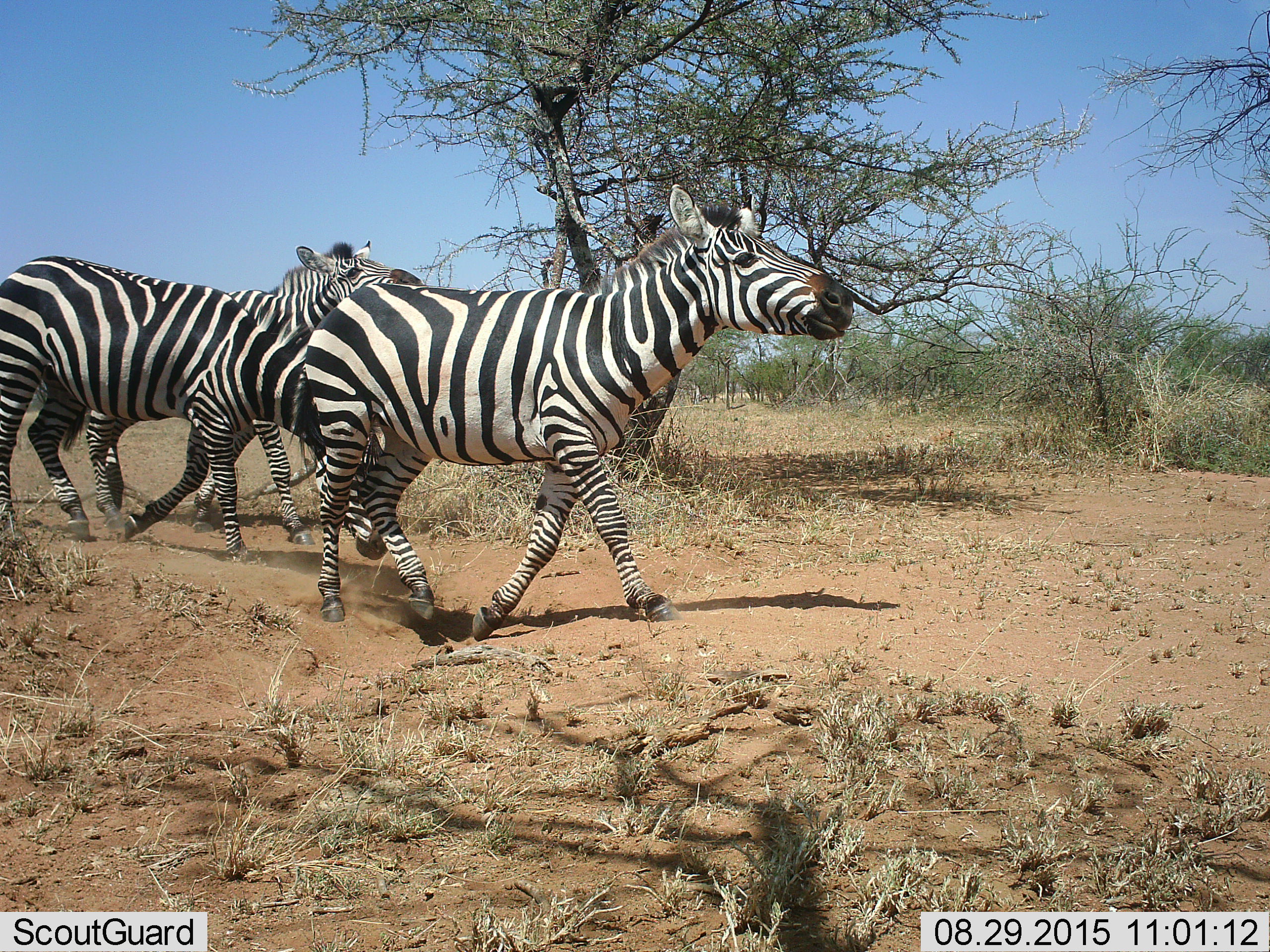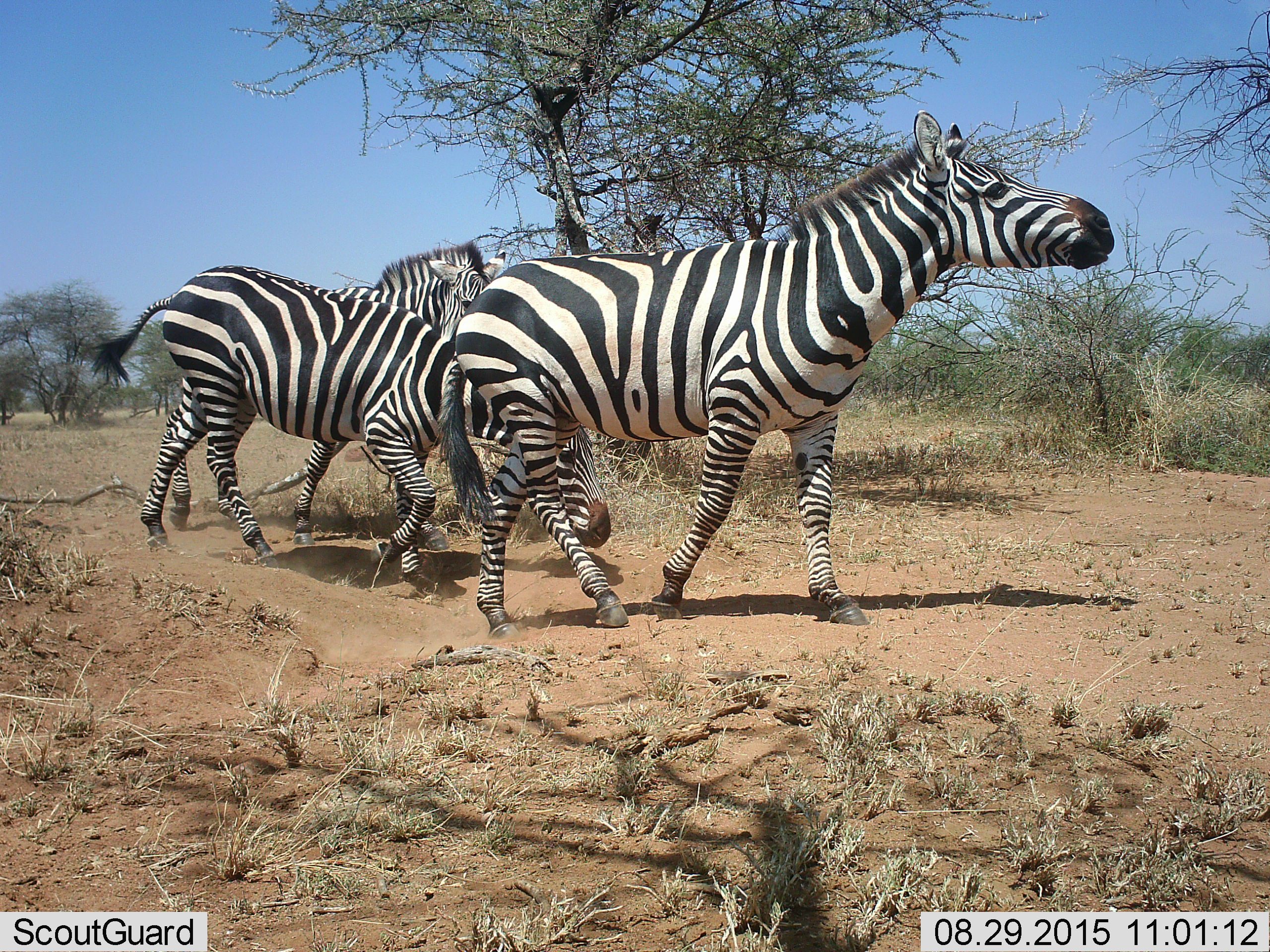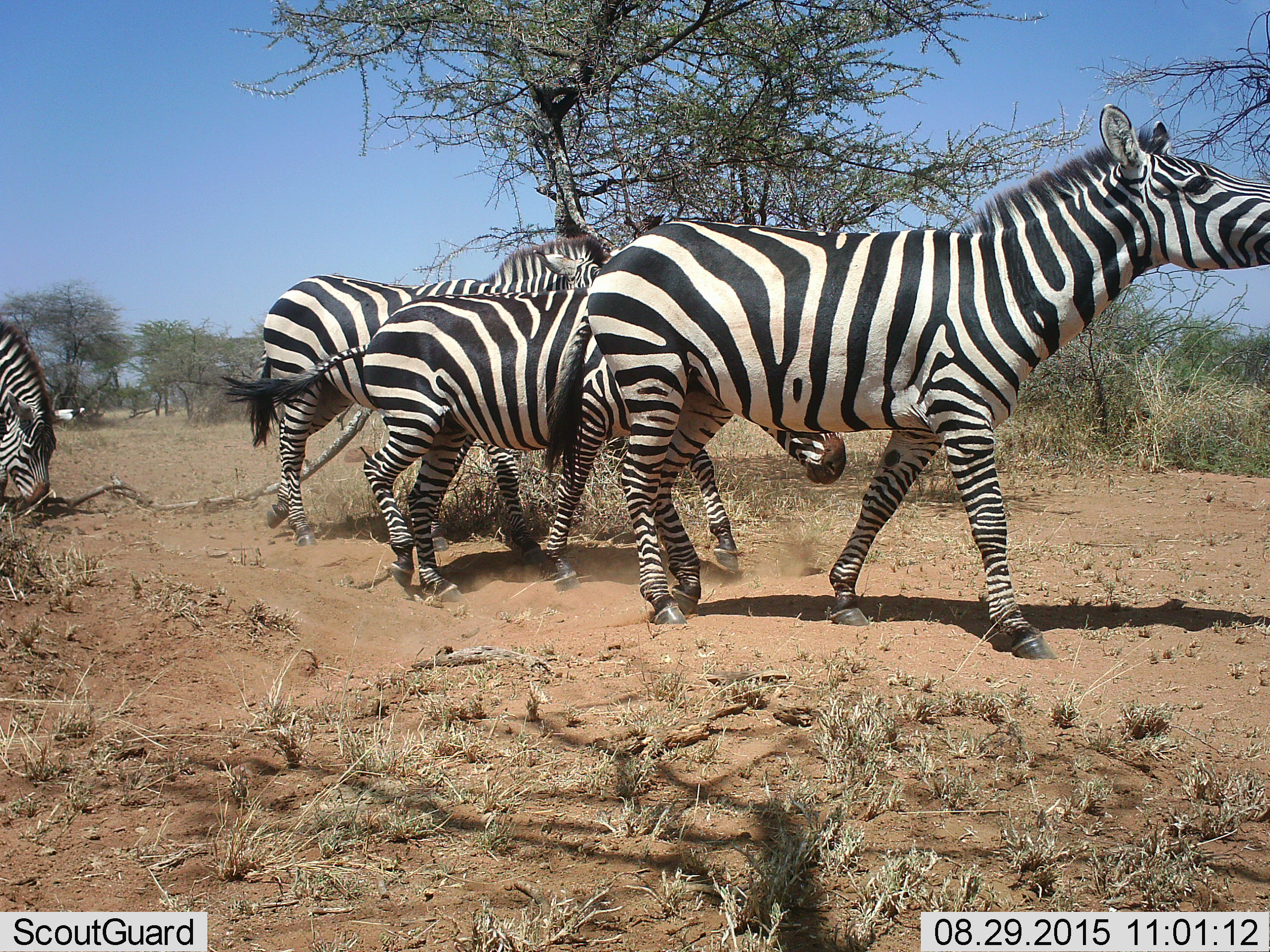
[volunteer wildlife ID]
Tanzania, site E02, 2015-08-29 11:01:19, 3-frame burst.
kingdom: Animalia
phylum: Chordata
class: Mammalia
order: Perissodactyla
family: Equidae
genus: Equus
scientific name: Equus quagga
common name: plains zebra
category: zebra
Zebra (plains zebra) (Equus quagga), count 4. Behavior (volunteer vote fractions): standing 5%, resting 0%, moving 95%, interacting 5%. Young present (vote fraction): 0%. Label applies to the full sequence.